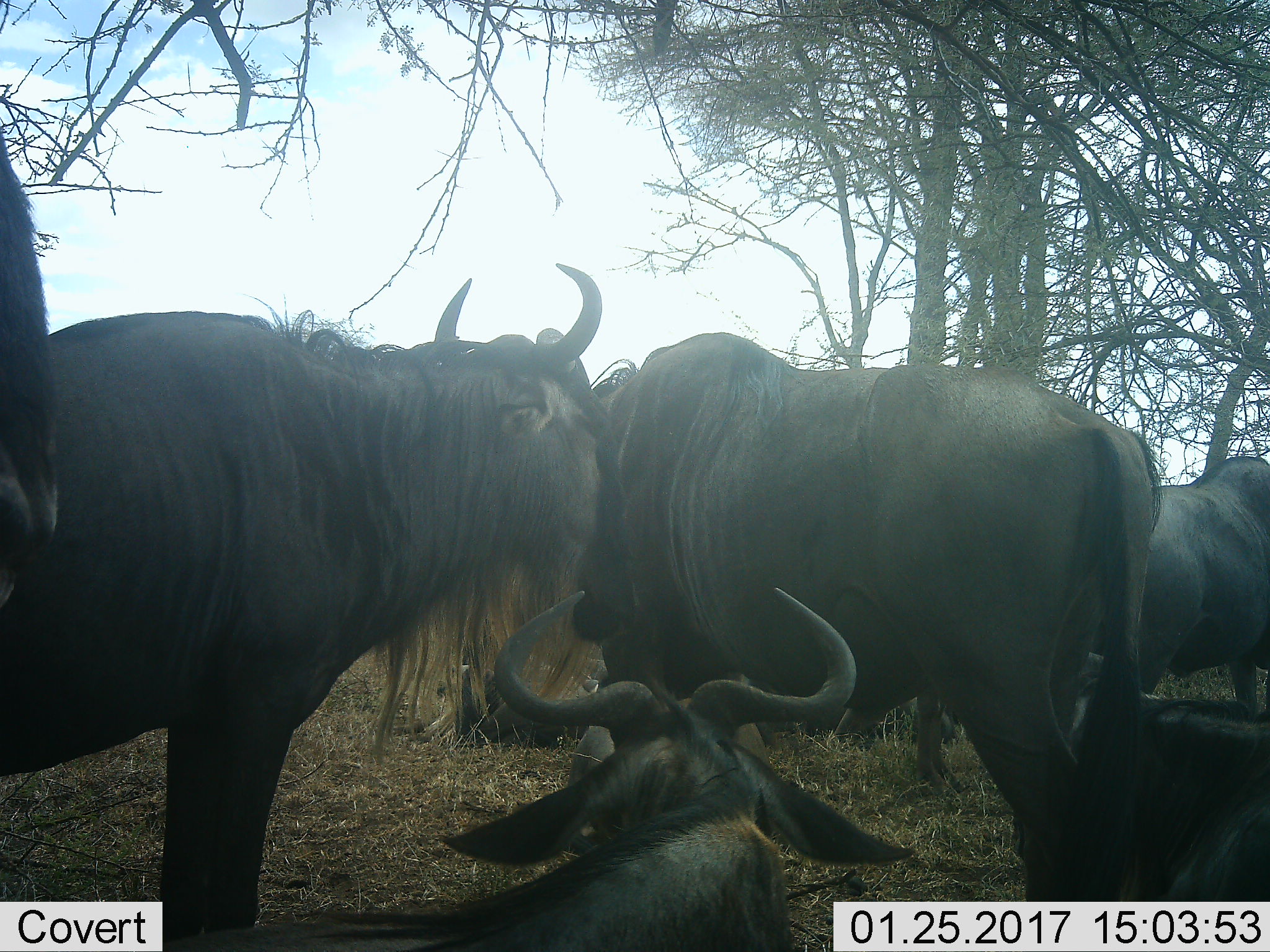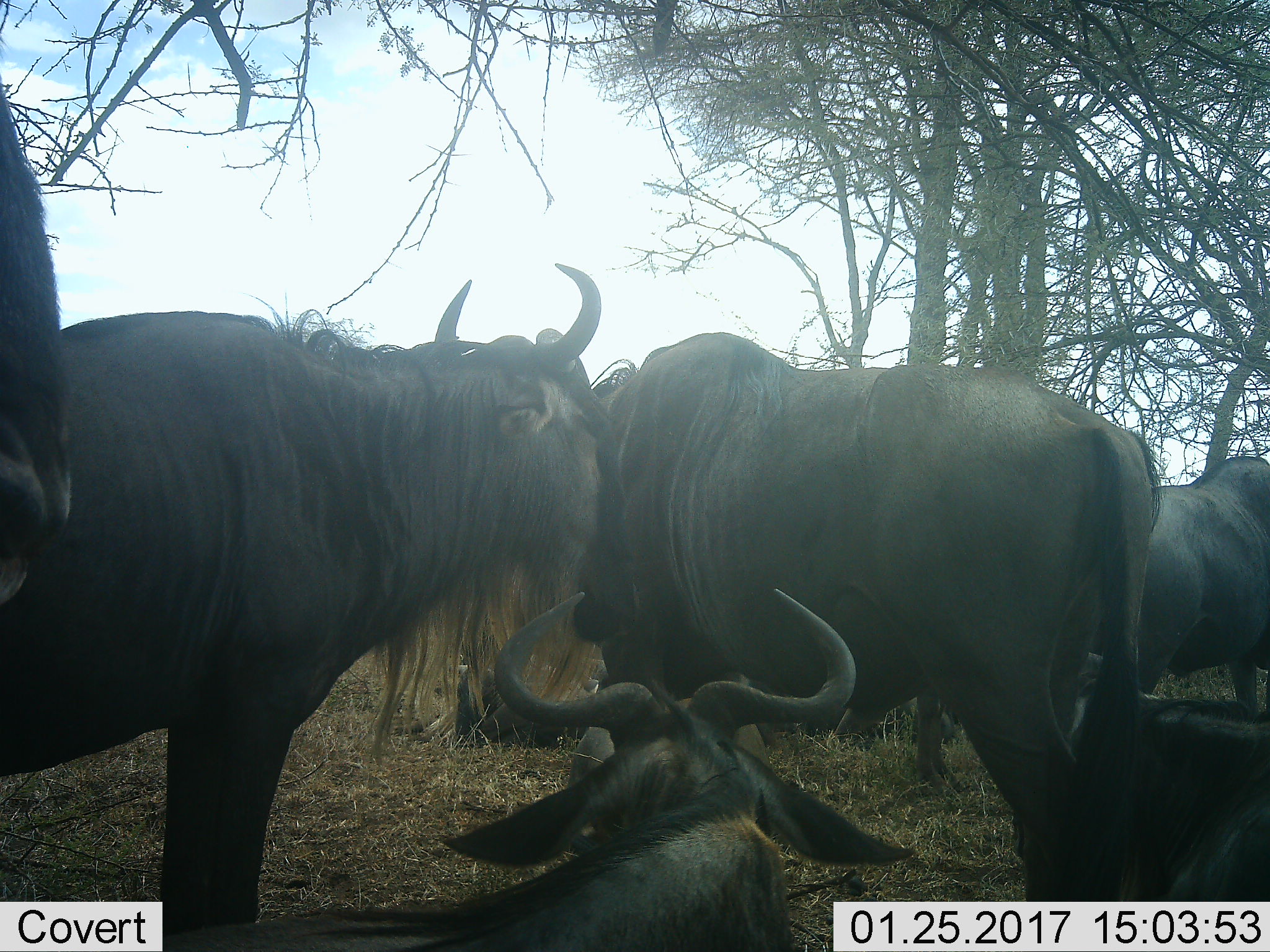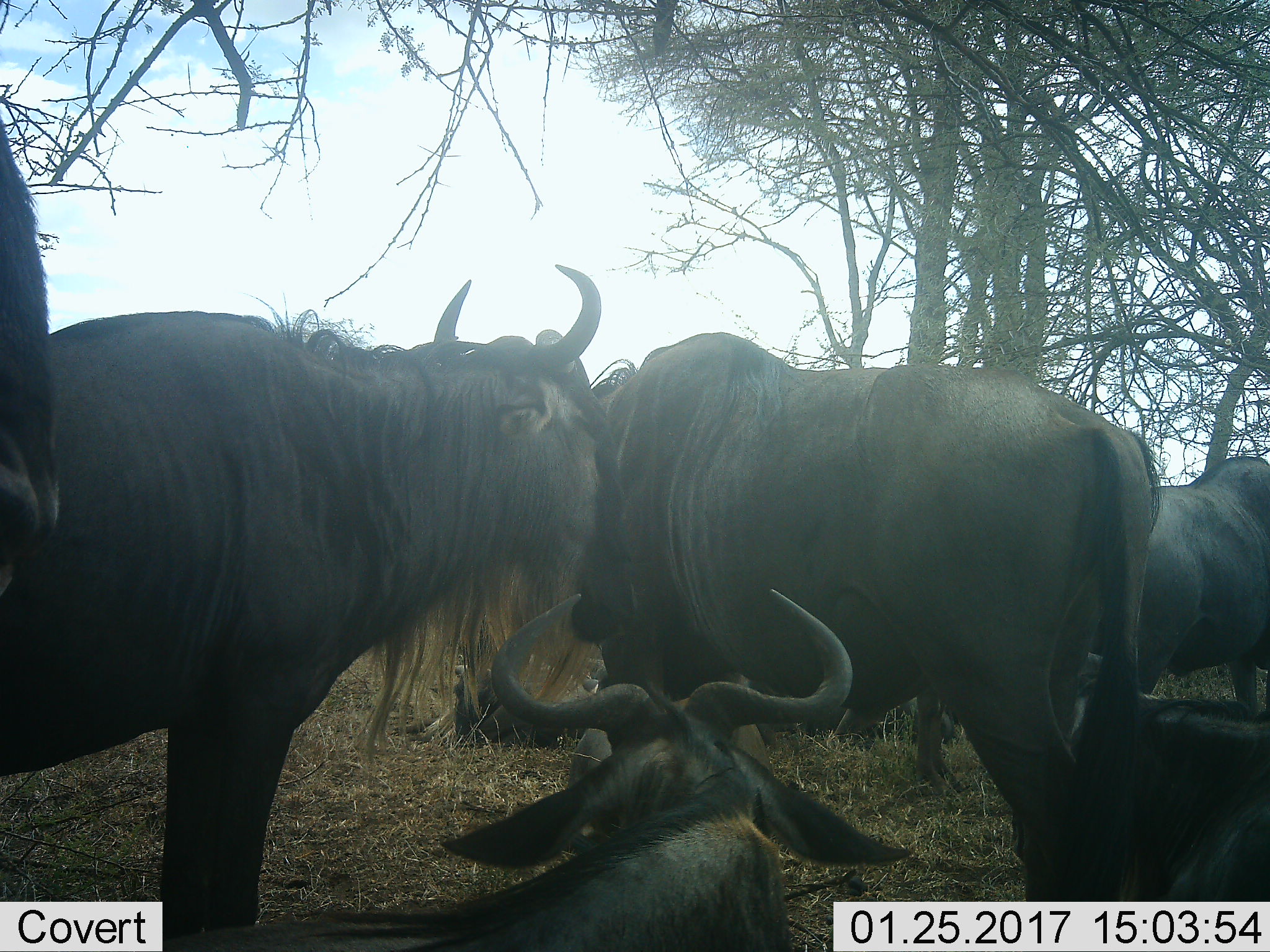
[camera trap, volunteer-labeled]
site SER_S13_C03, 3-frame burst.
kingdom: Animalia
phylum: Chordata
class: Mammalia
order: Artiodactyla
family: Bovidae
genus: Connochaetes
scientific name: Connochaetes taurinus taurinus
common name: blue wildebeest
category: wildebeestblue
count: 6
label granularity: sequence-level